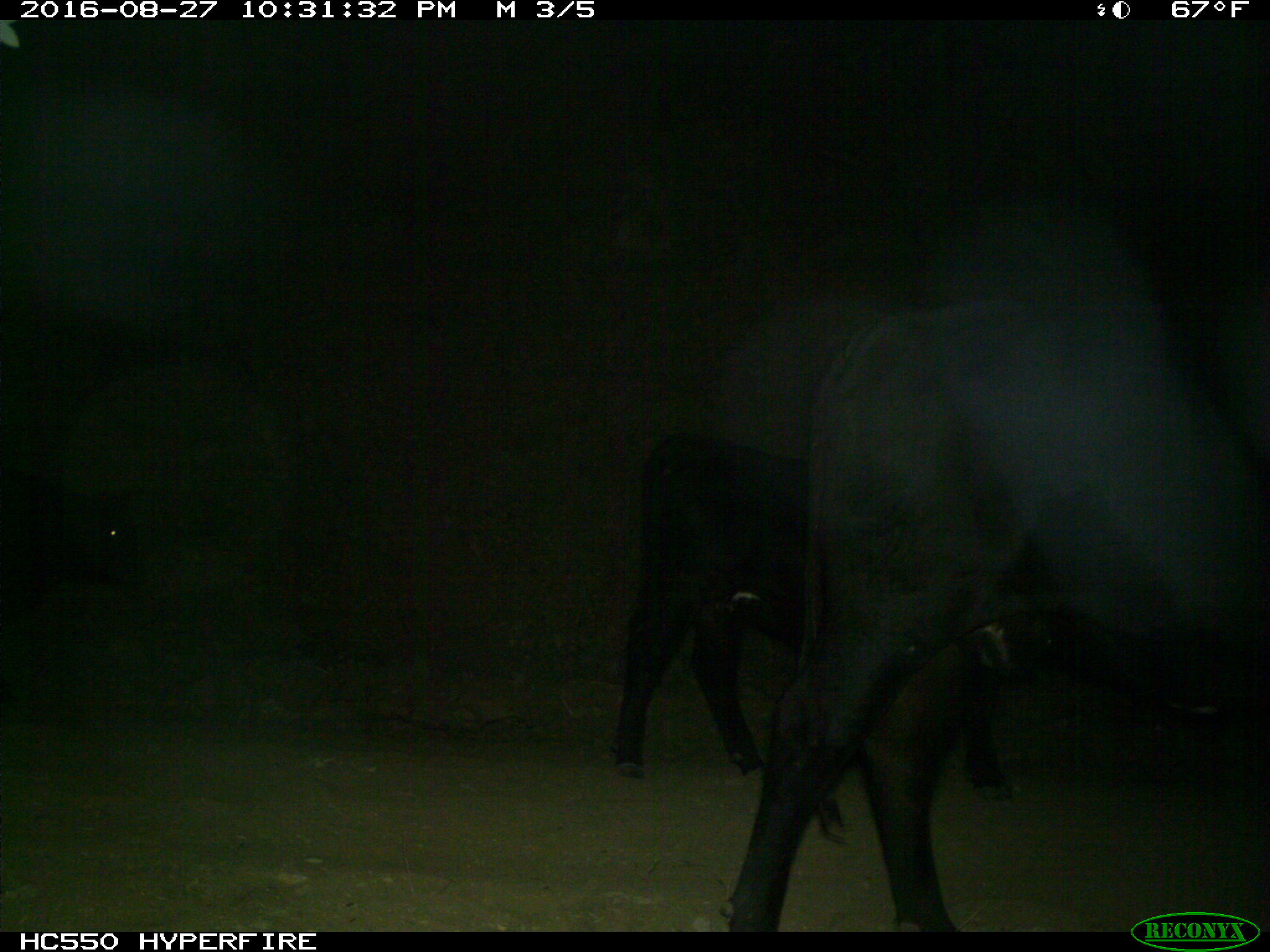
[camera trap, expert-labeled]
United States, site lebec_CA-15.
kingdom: Animalia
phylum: Chordata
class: Mammalia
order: Artiodactyla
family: Bovidae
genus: Bos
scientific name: Bos taurus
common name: domestic cow